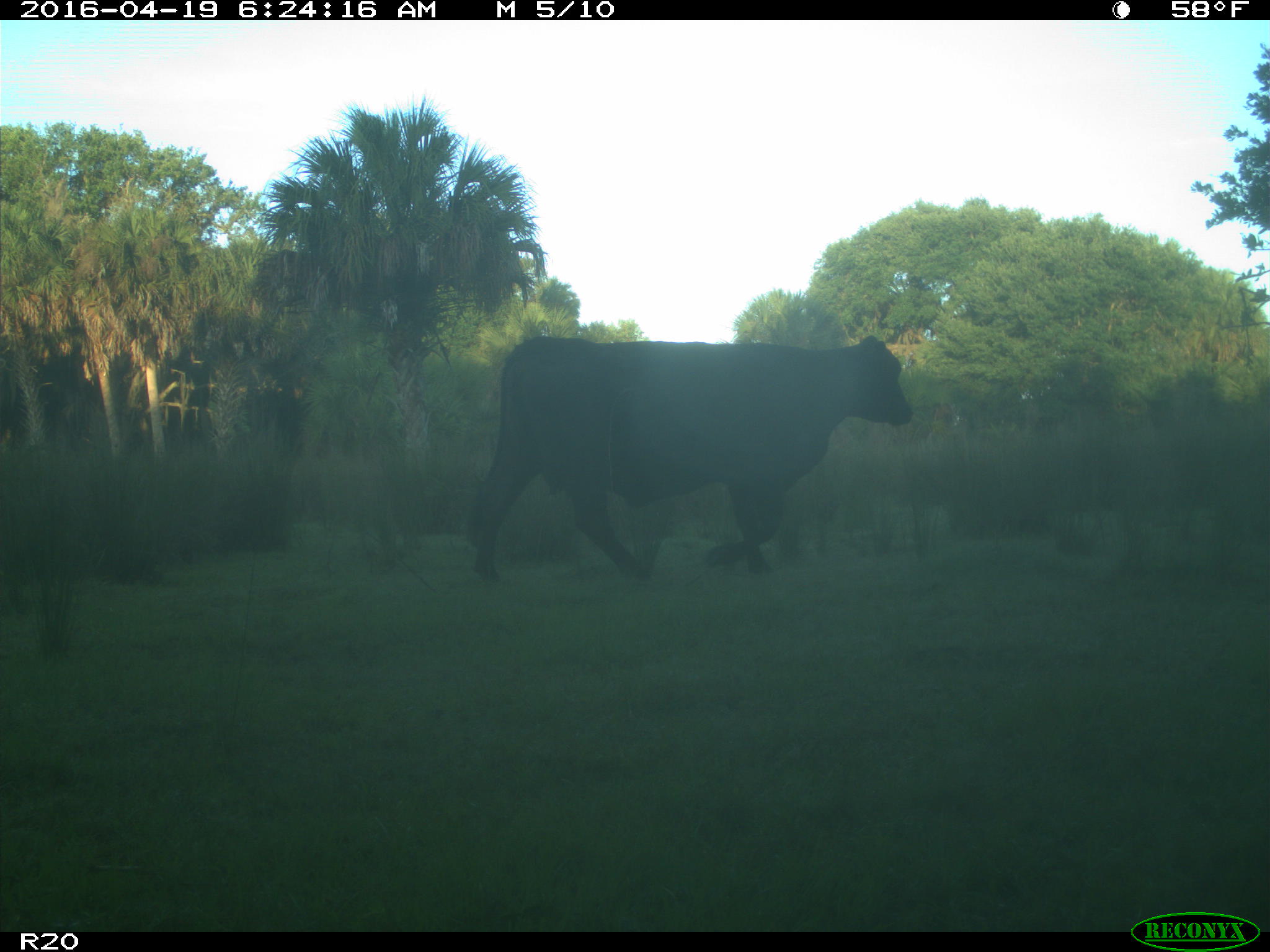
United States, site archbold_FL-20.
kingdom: Animalia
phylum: Chordata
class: Mammalia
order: Artiodactyla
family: Bovidae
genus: Bos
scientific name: Bos taurus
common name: domestic cow